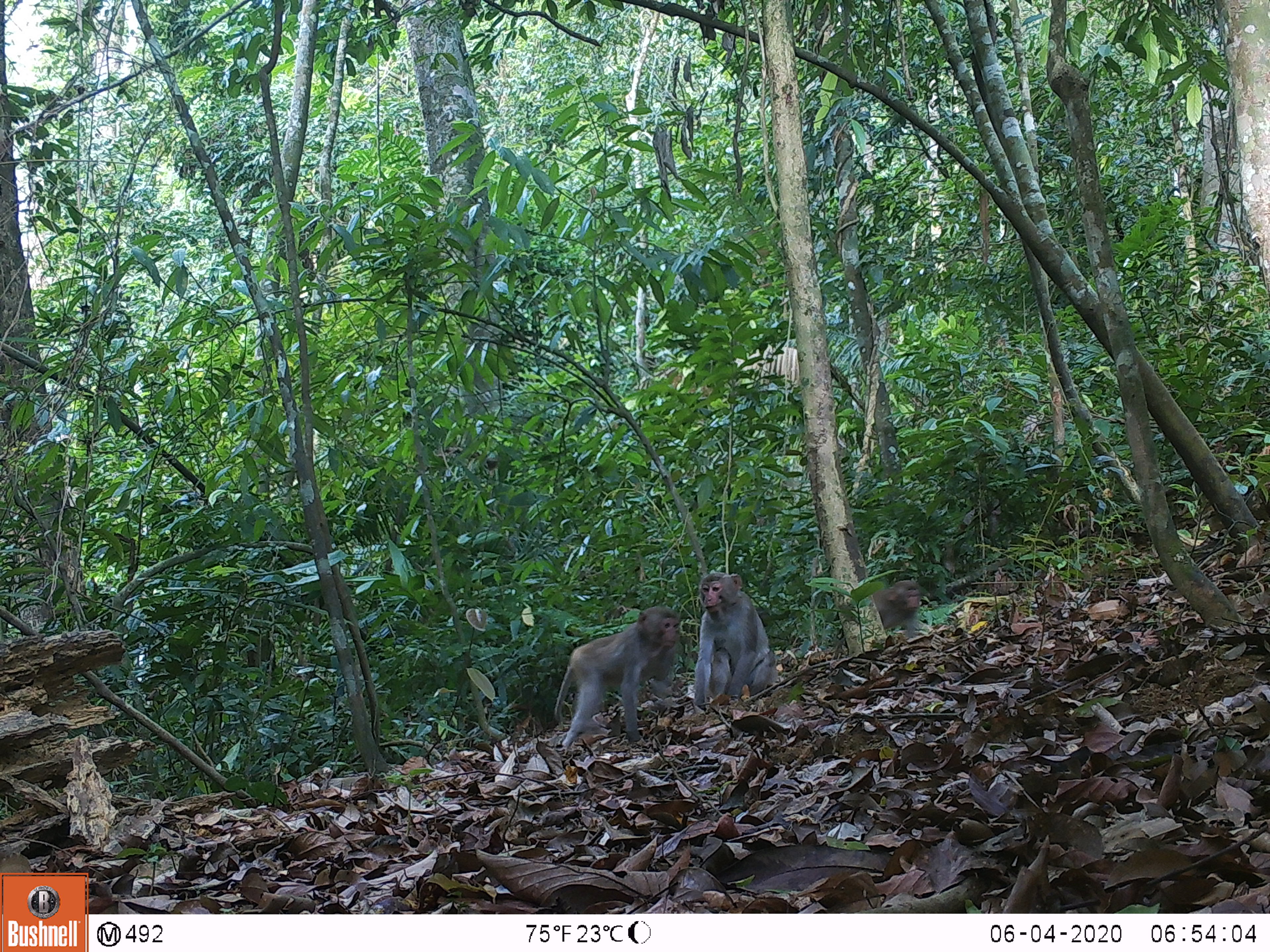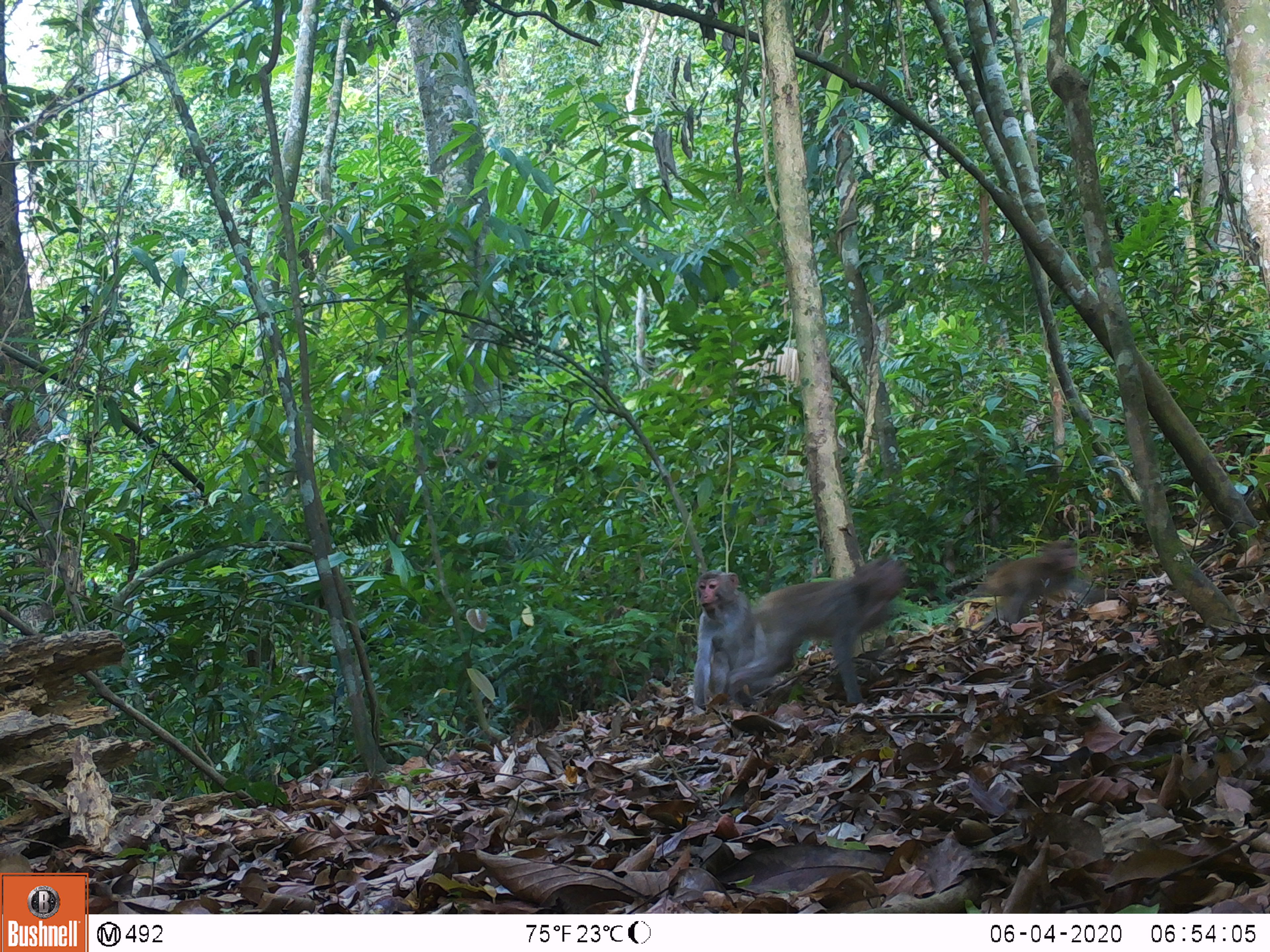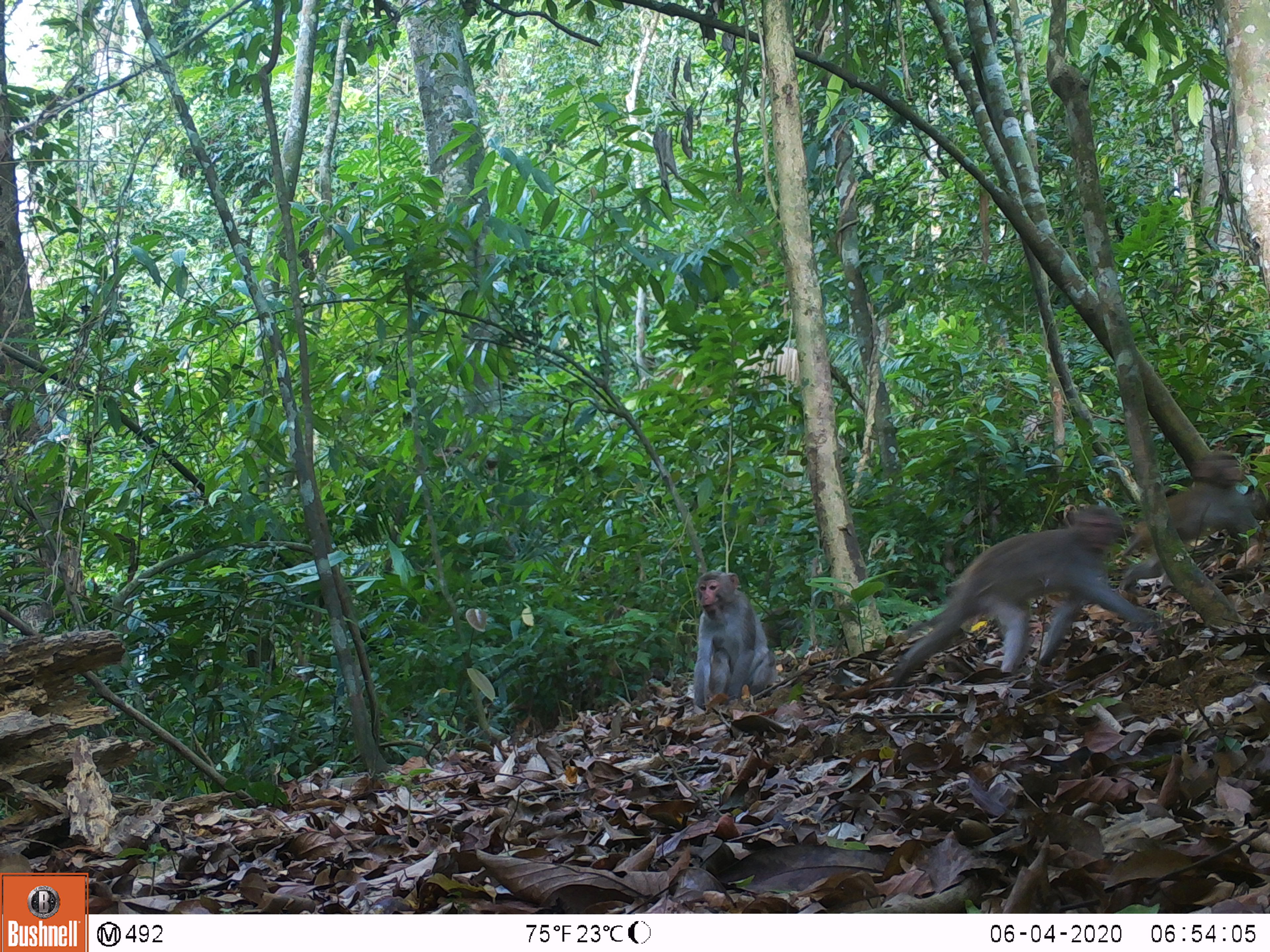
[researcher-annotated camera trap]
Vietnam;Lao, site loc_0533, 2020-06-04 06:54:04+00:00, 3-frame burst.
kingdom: Animalia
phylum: Chordata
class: Mammalia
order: Primates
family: Cercopithecidae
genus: Macaca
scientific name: Macaca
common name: macaques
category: assam or rhesus macaque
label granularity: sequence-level